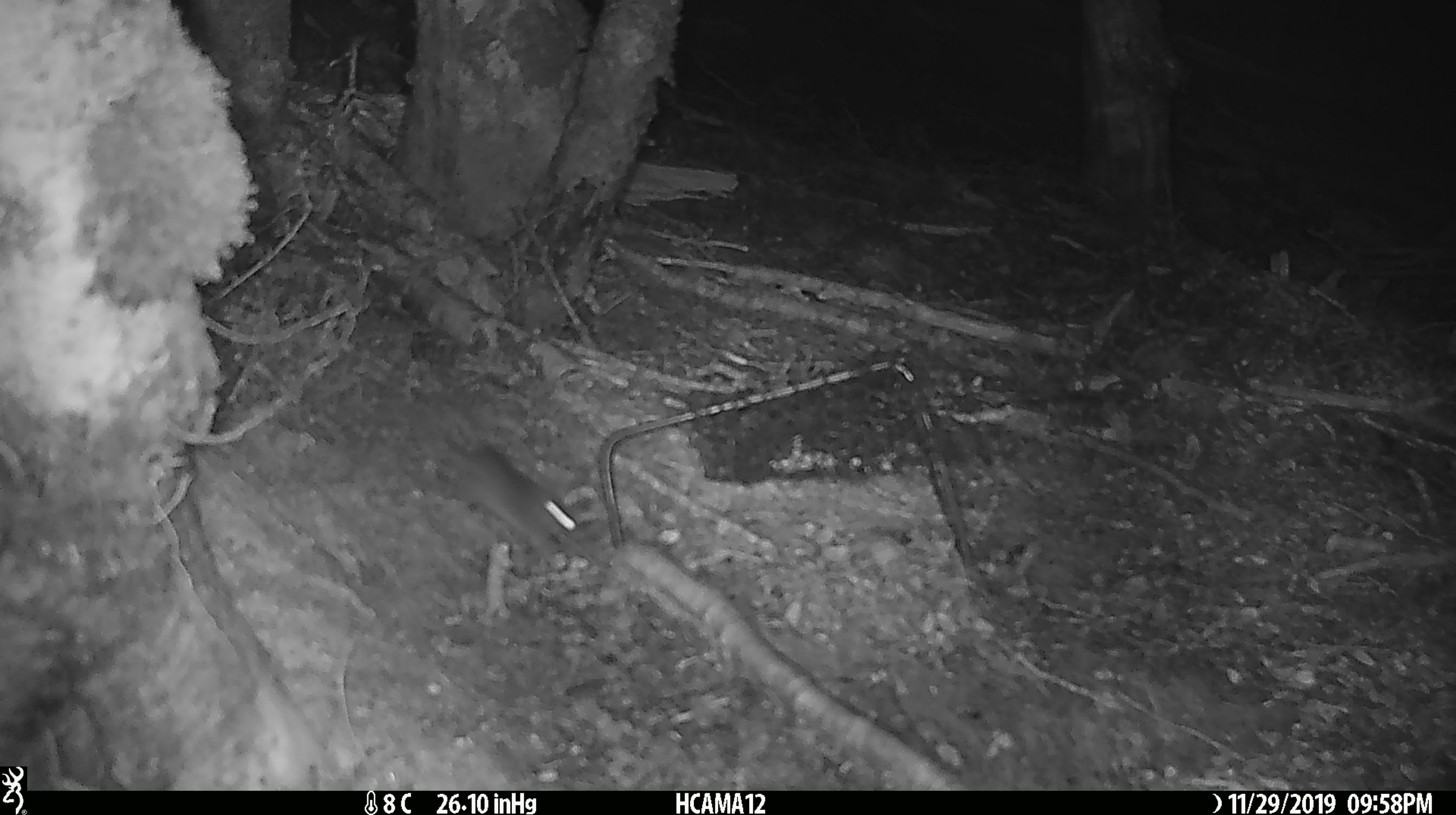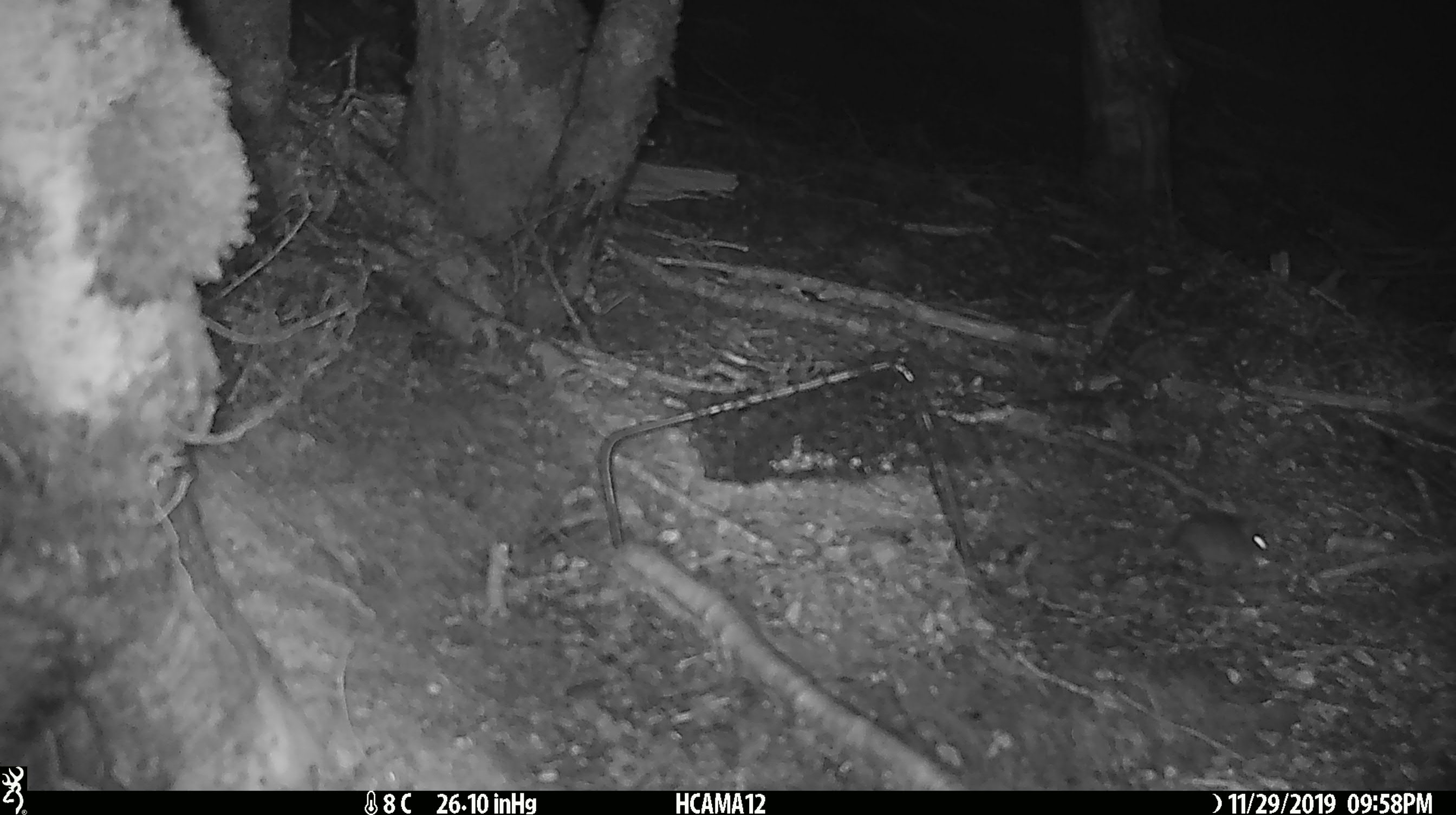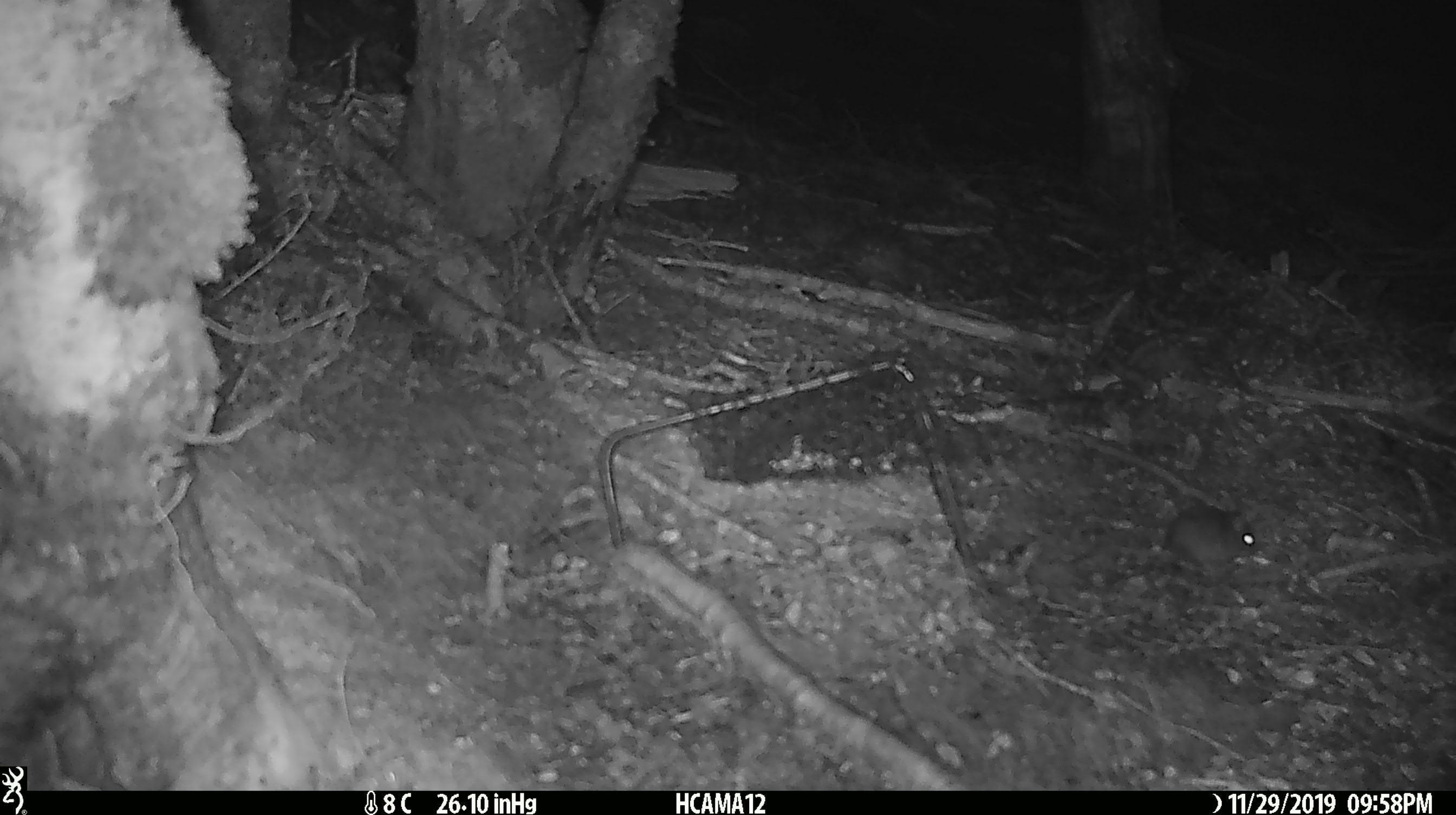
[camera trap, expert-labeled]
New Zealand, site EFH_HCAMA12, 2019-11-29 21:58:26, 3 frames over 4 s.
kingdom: Animalia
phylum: Chordata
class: Mammalia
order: Rodentia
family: Muridae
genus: Mus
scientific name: Mus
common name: mouse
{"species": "mouse (Mus)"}